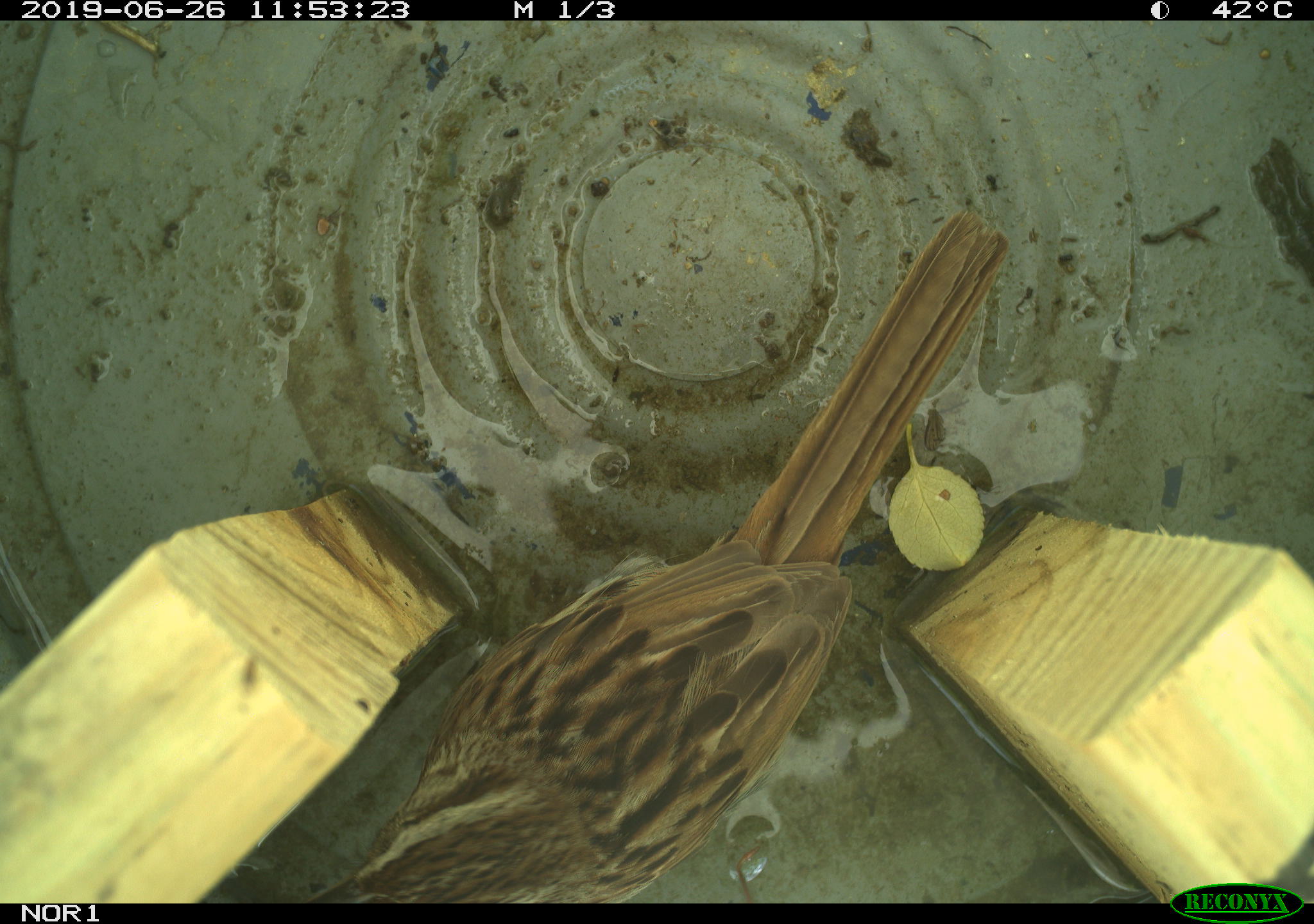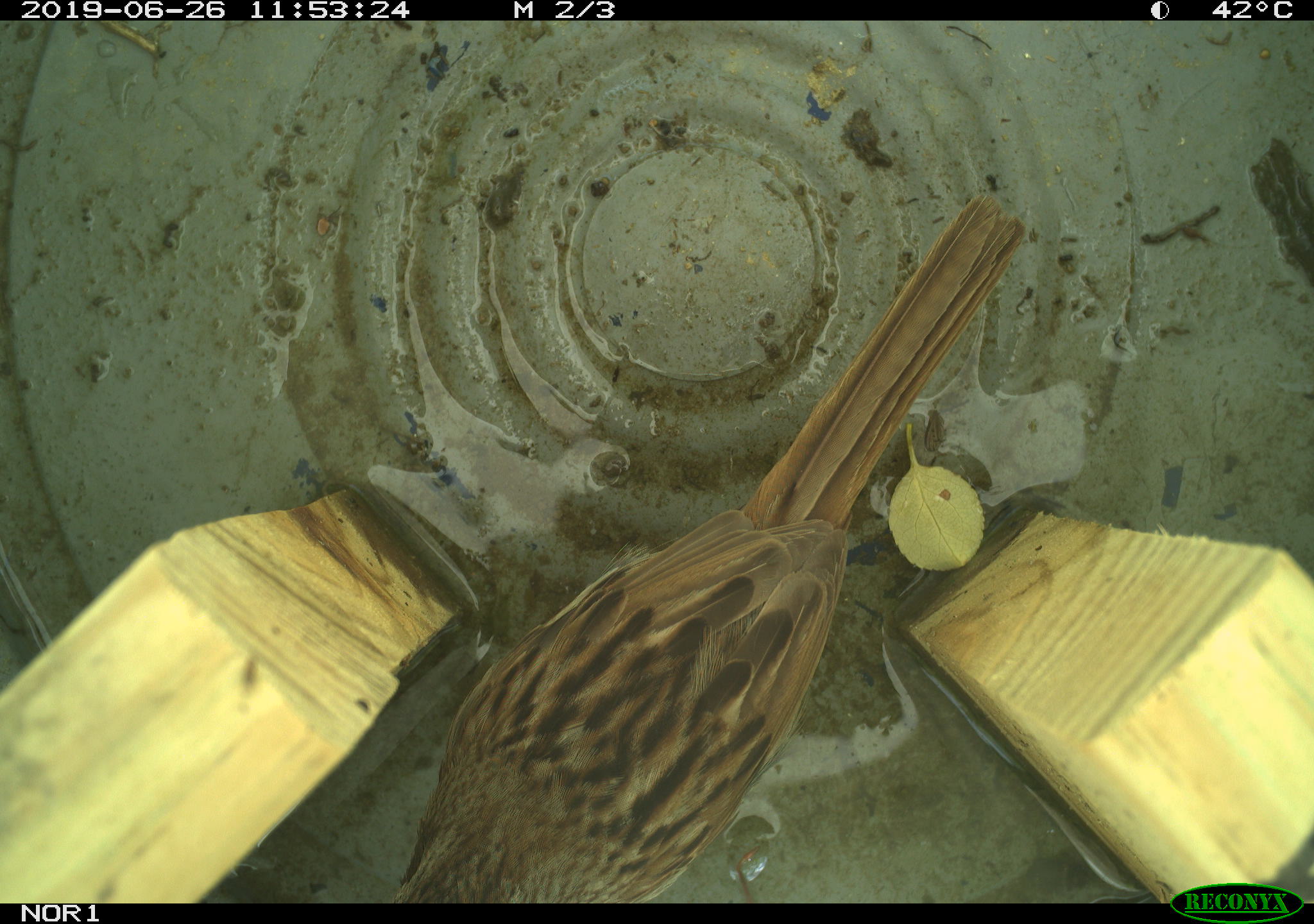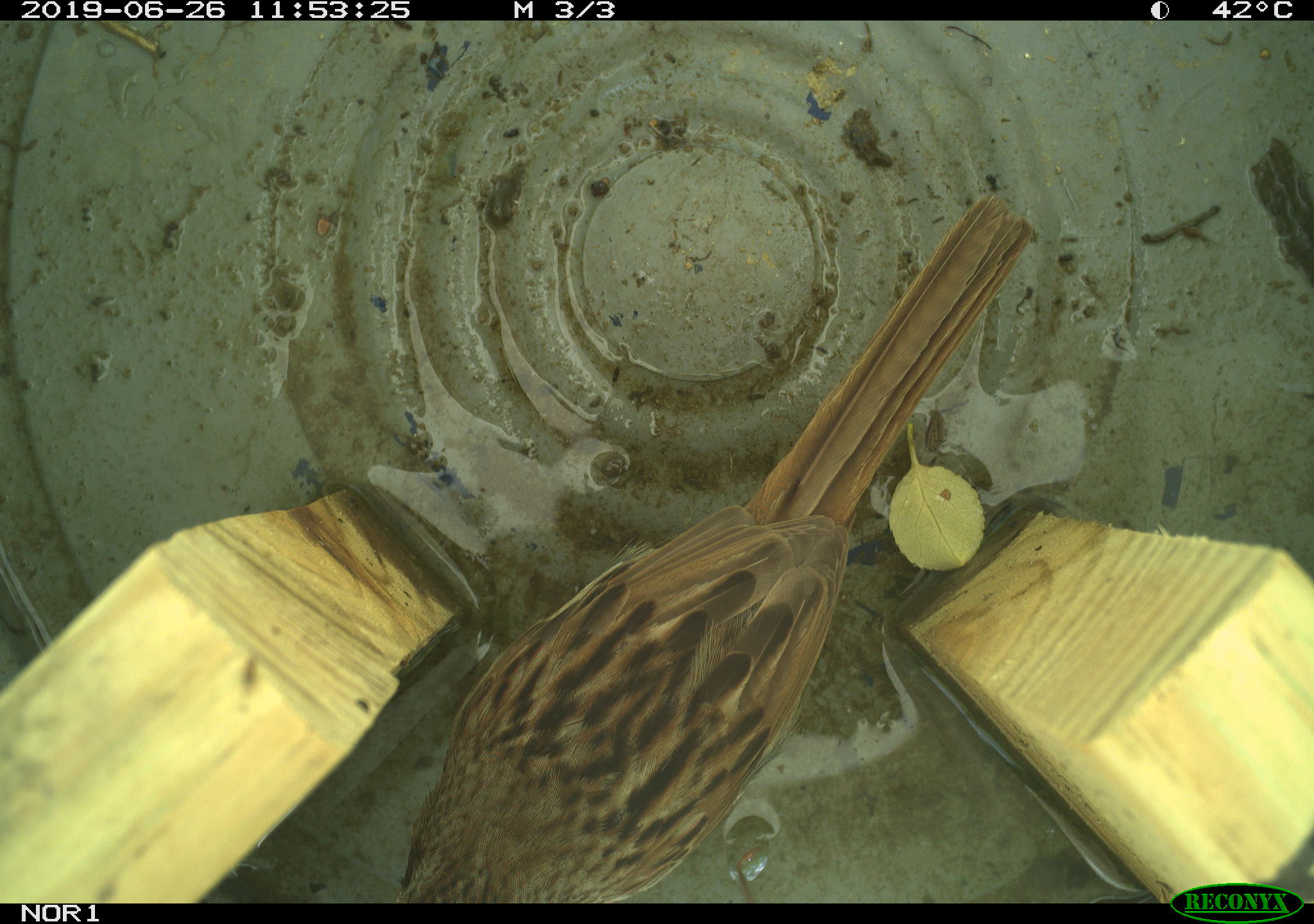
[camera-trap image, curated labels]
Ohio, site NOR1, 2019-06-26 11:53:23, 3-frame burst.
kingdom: Animalia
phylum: Chordata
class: Aves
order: Passeriformes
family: Passerellidae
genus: Melospiza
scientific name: Melospiza melodia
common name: song sparrow